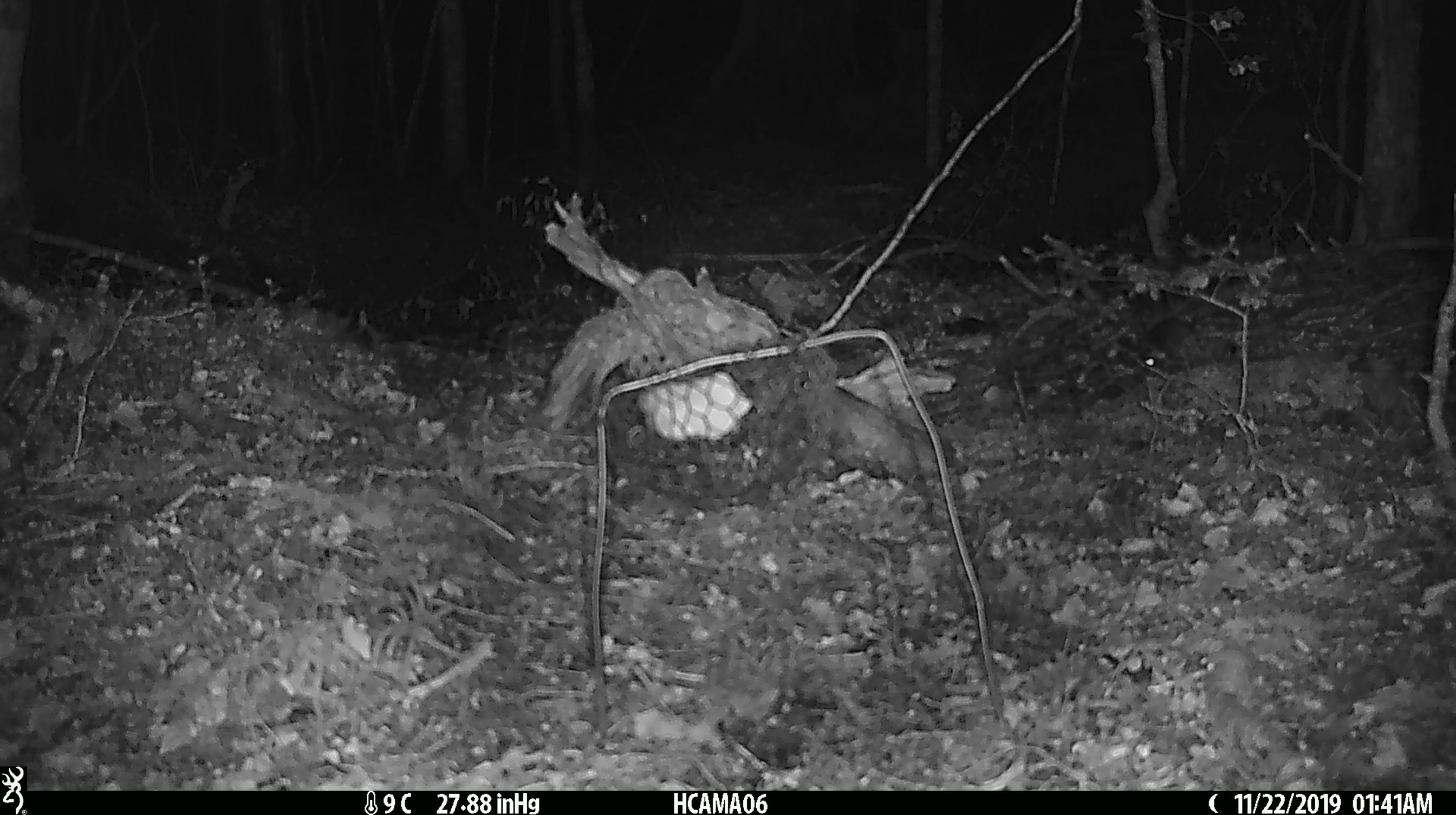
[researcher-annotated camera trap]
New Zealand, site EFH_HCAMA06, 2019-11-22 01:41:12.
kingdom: Animalia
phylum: Chordata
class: Mammalia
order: Rodentia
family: Muridae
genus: Mus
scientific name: Mus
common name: mouse